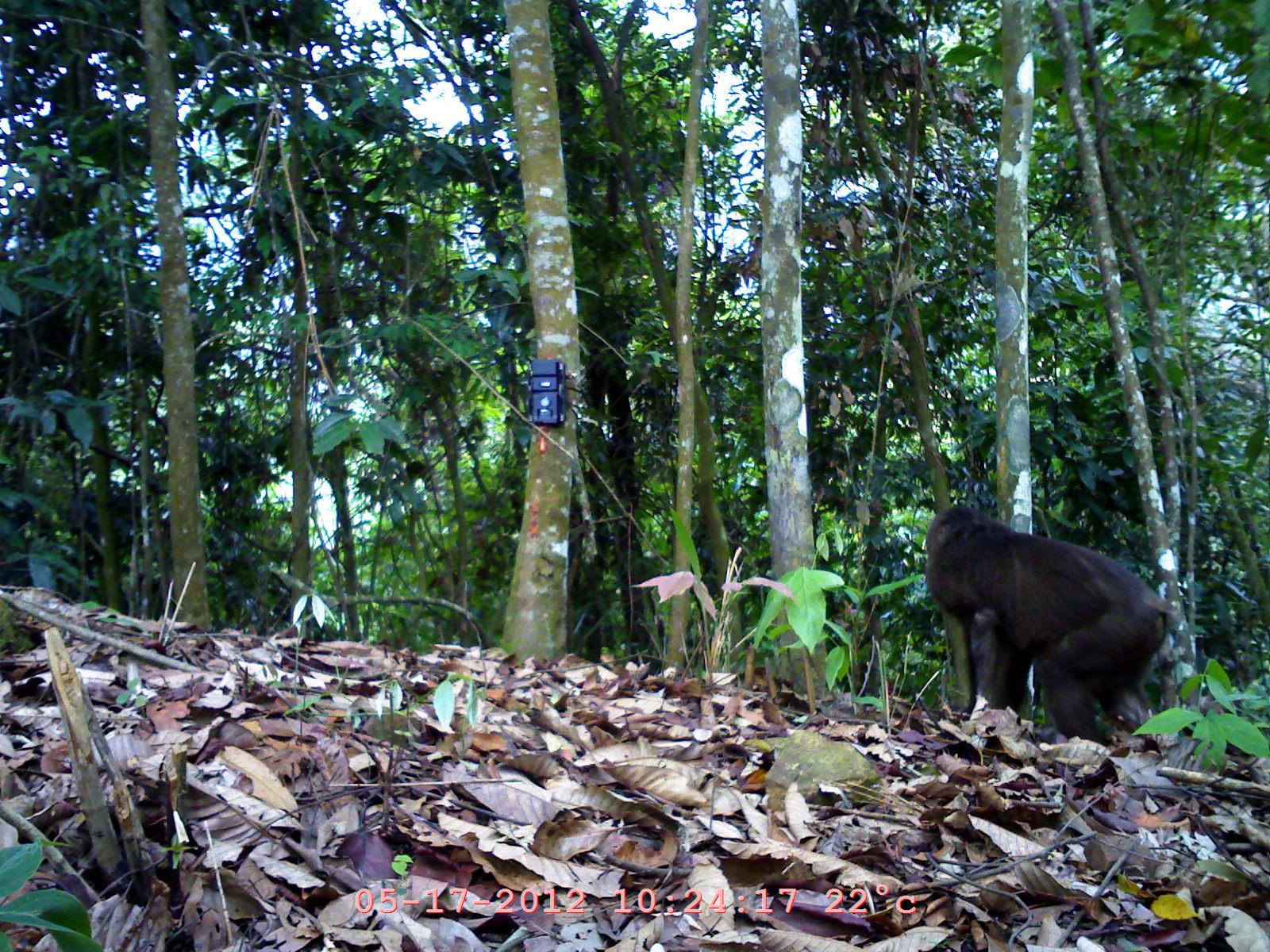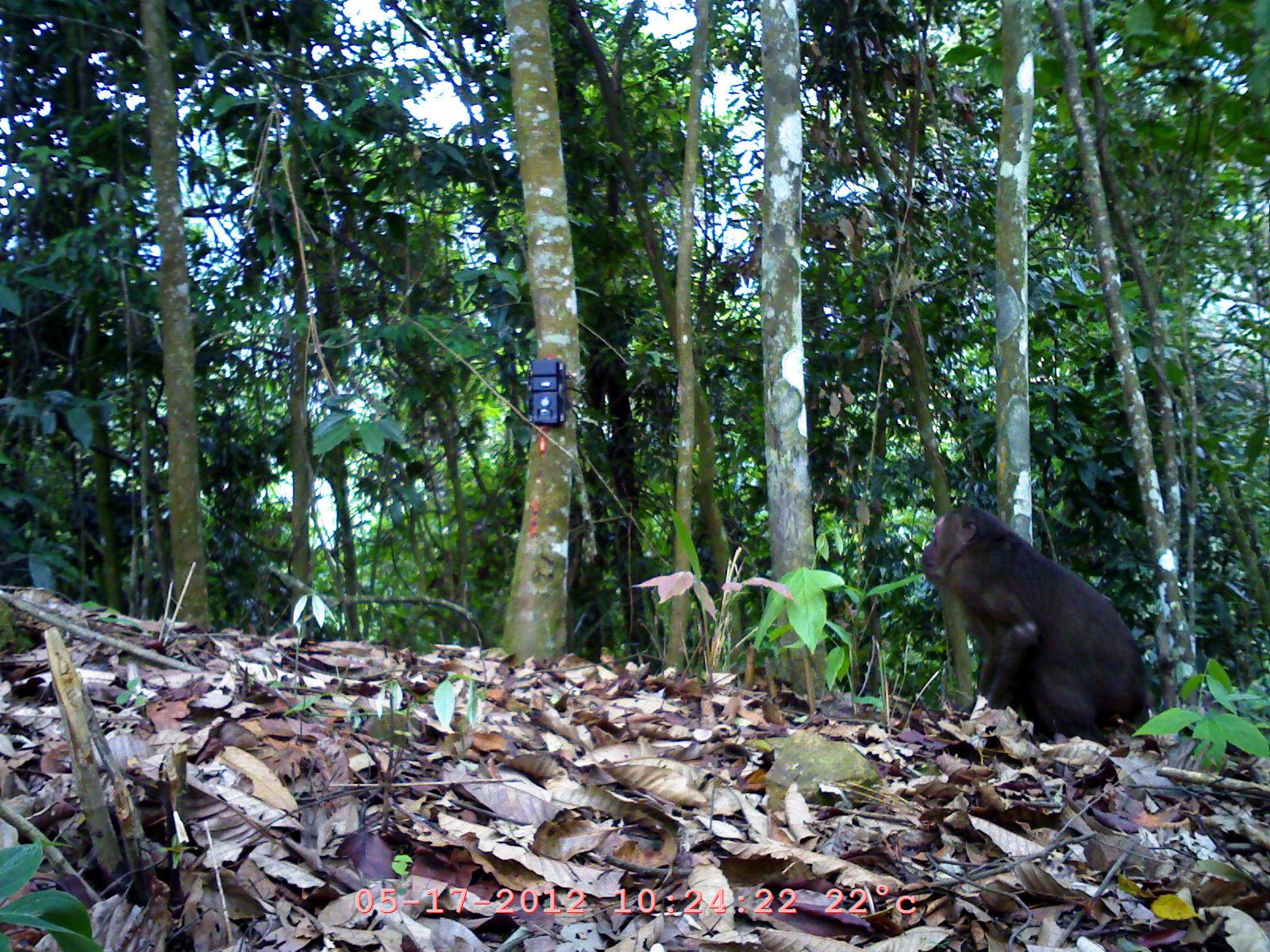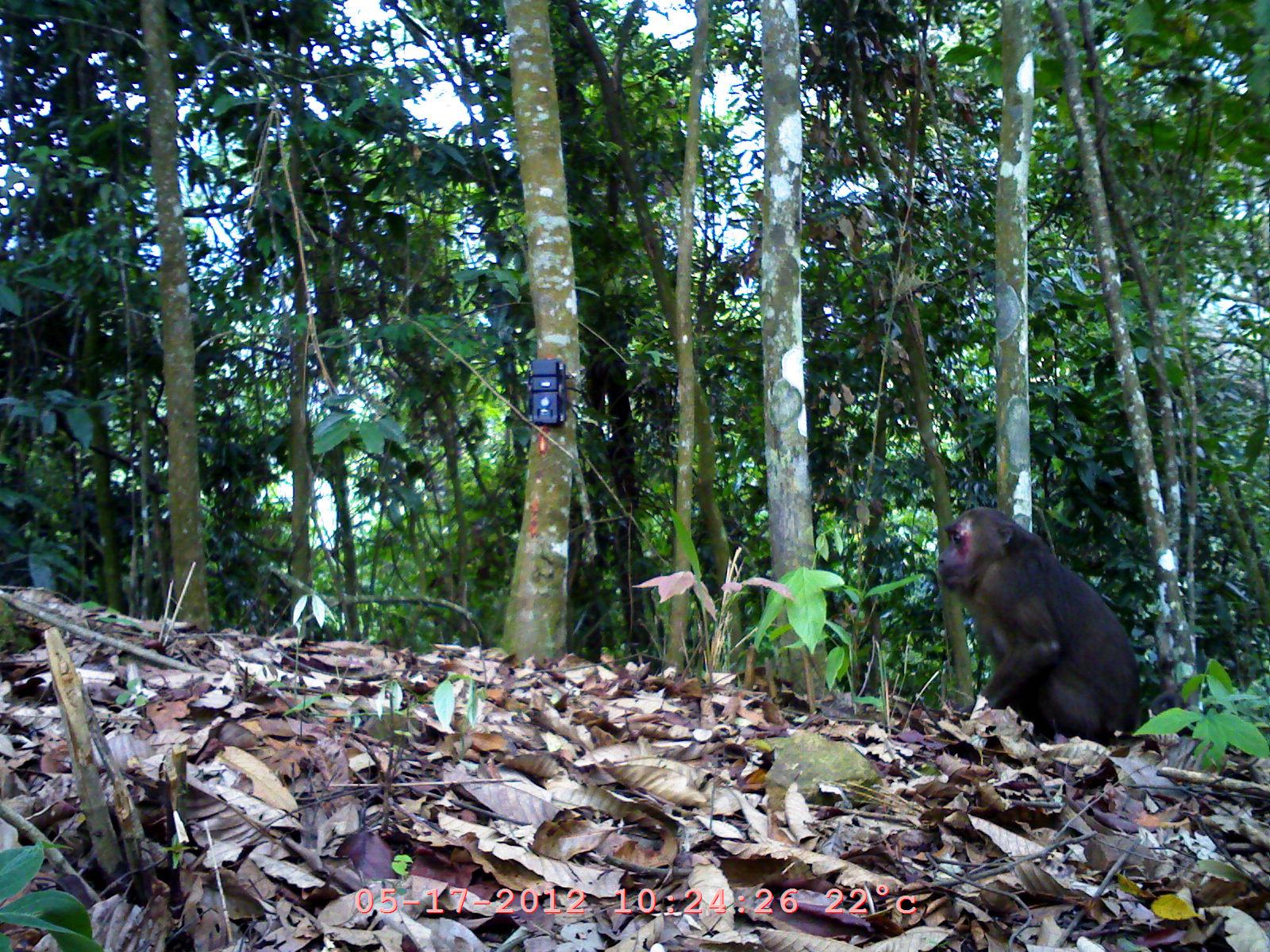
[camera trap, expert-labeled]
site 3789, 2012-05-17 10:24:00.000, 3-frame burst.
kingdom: Animalia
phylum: Chordata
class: Mammalia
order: Primates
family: Cercopithecidae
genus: Macaca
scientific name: Macaca arctoides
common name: stump-tailed macaque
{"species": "Macaca arctoides (stump-tailed macaque)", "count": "1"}